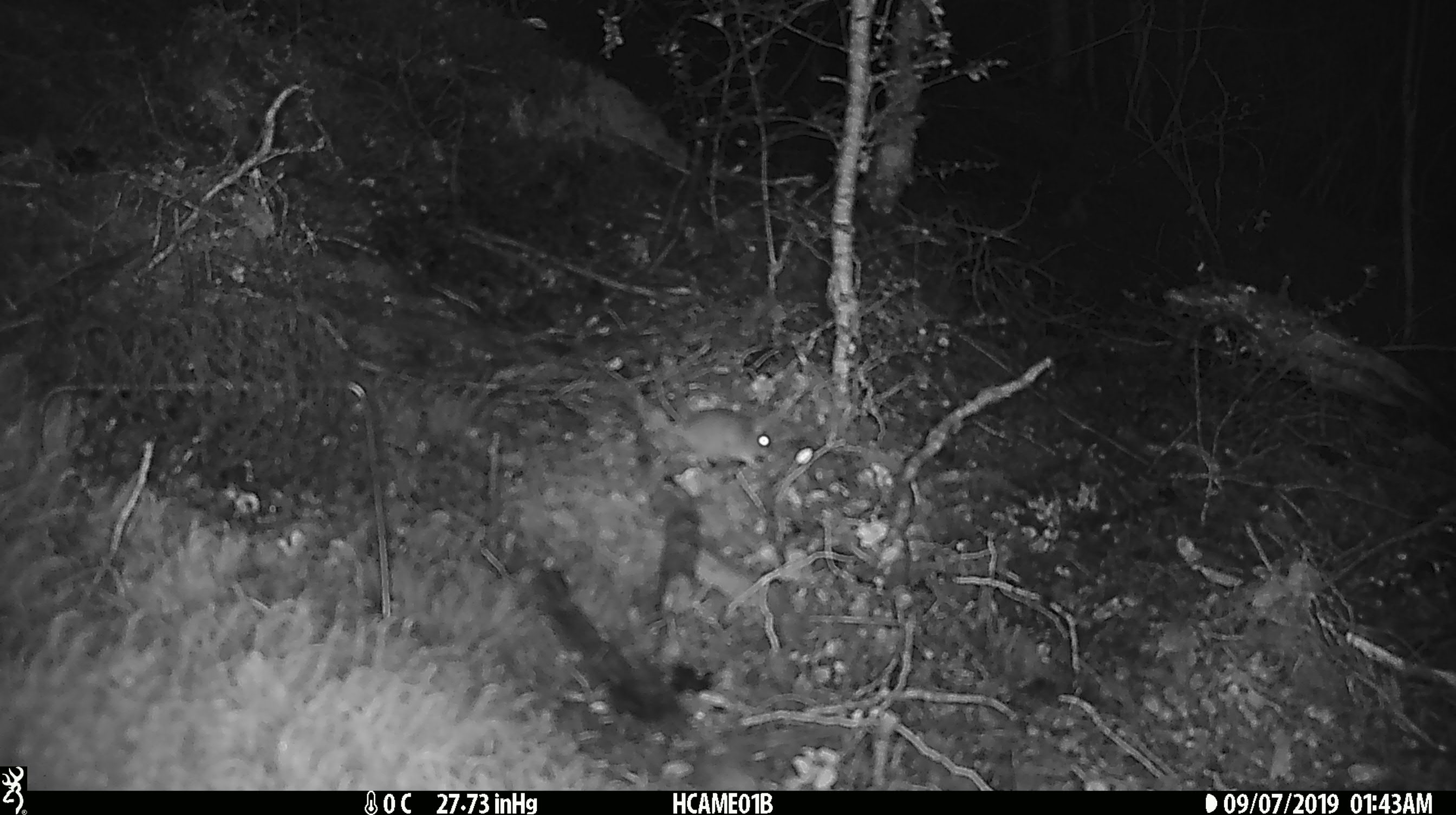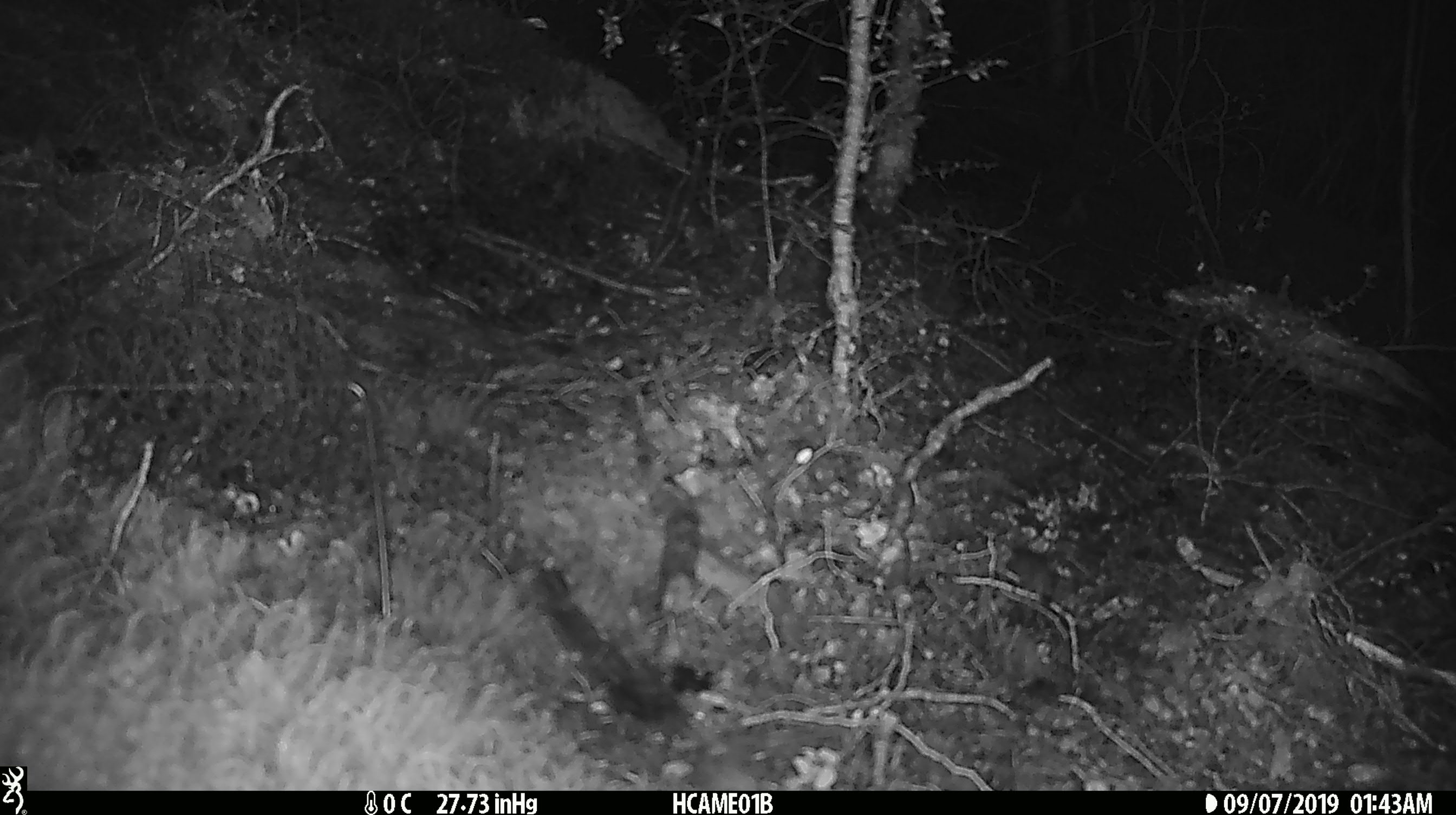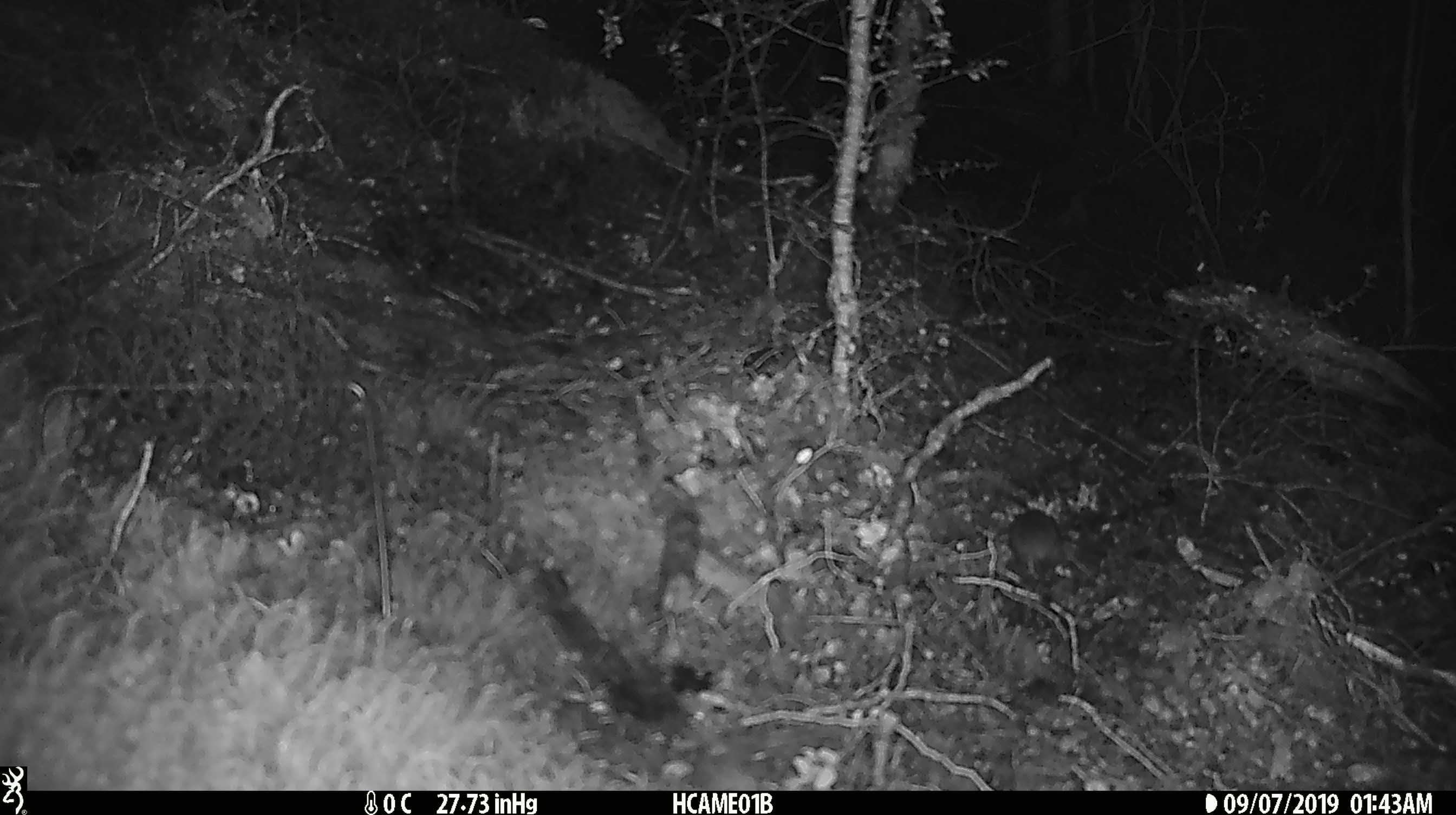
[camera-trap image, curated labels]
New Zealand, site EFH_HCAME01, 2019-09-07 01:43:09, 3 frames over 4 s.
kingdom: Animalia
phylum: Chordata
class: Mammalia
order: Rodentia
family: Muridae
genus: Mus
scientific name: Mus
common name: mouse